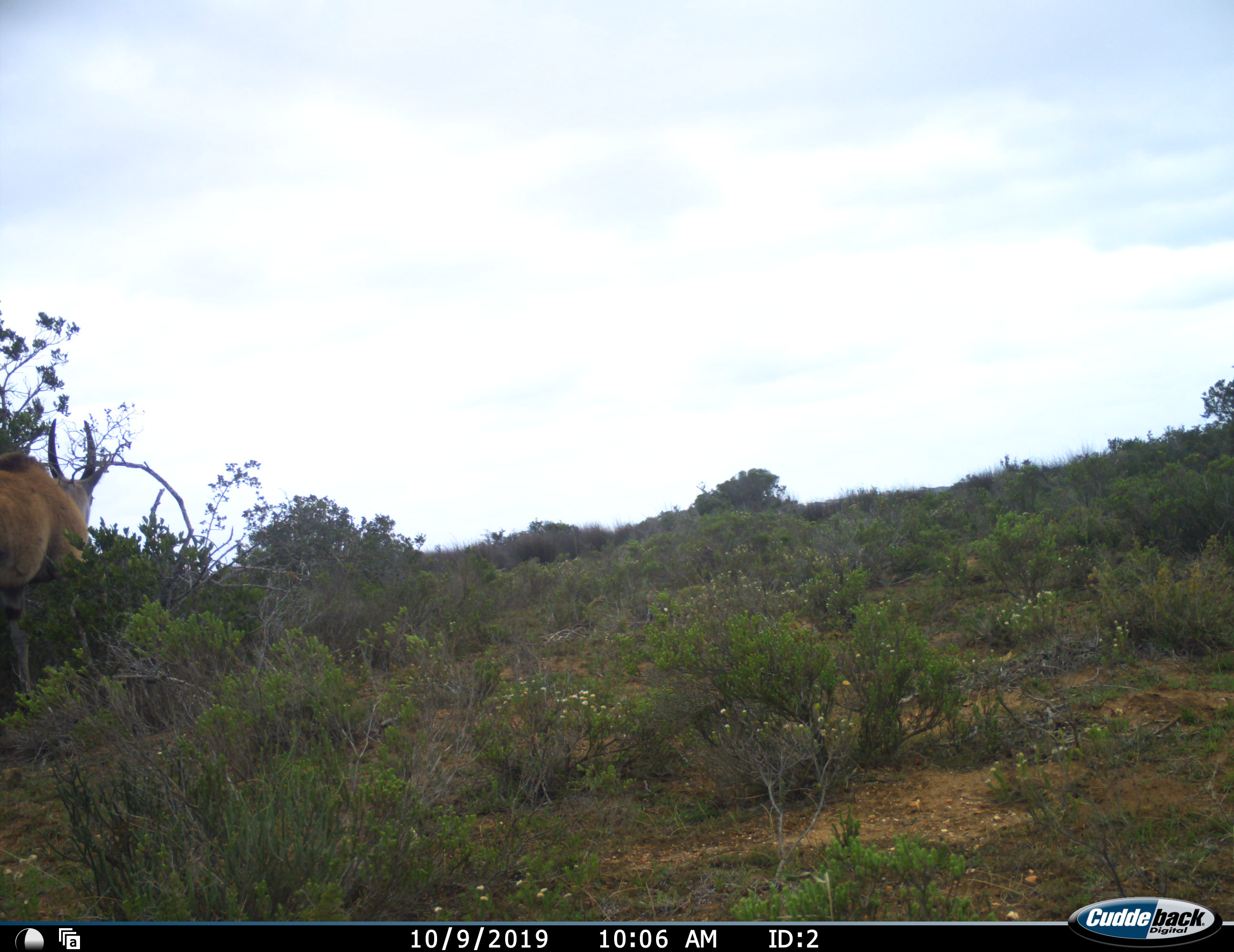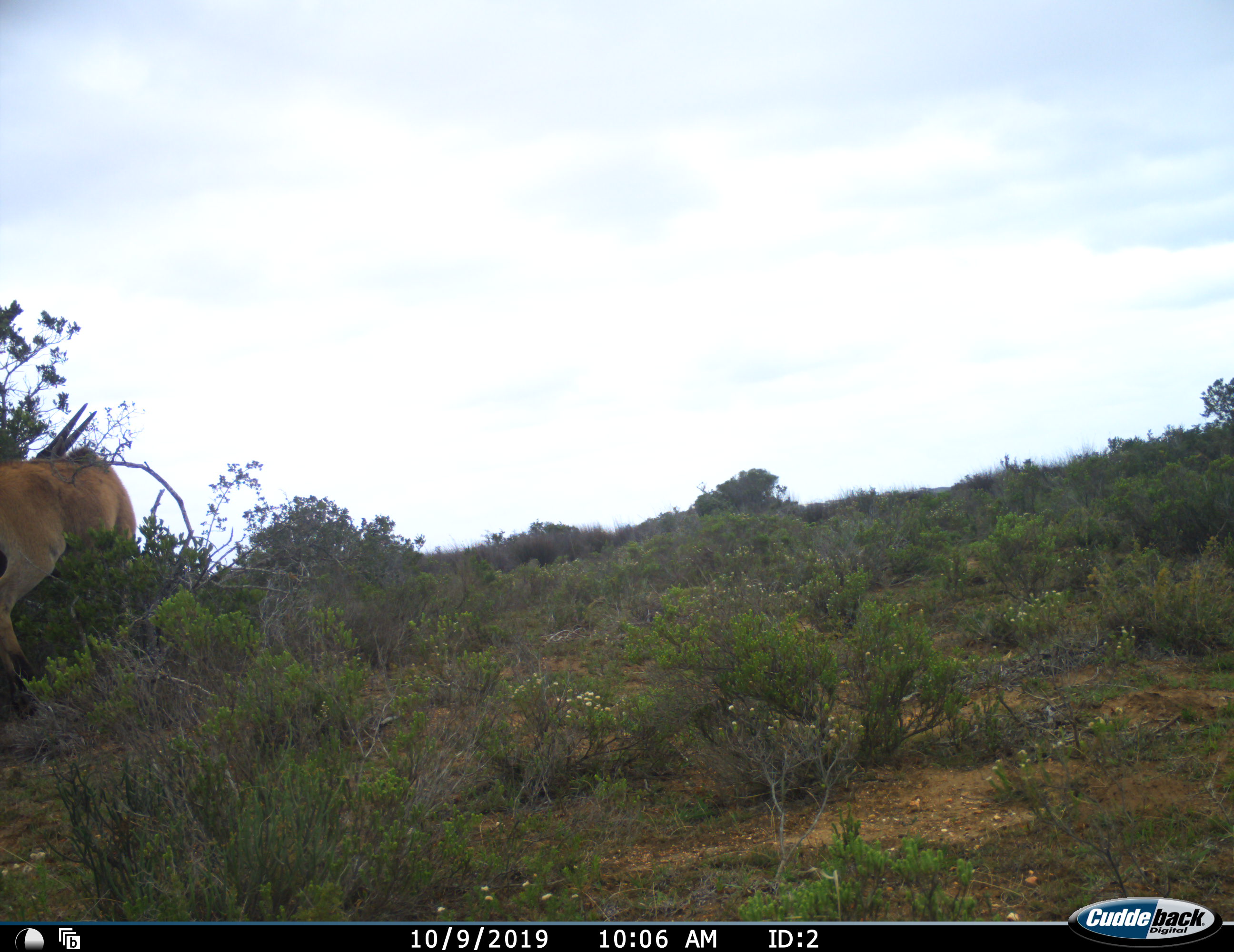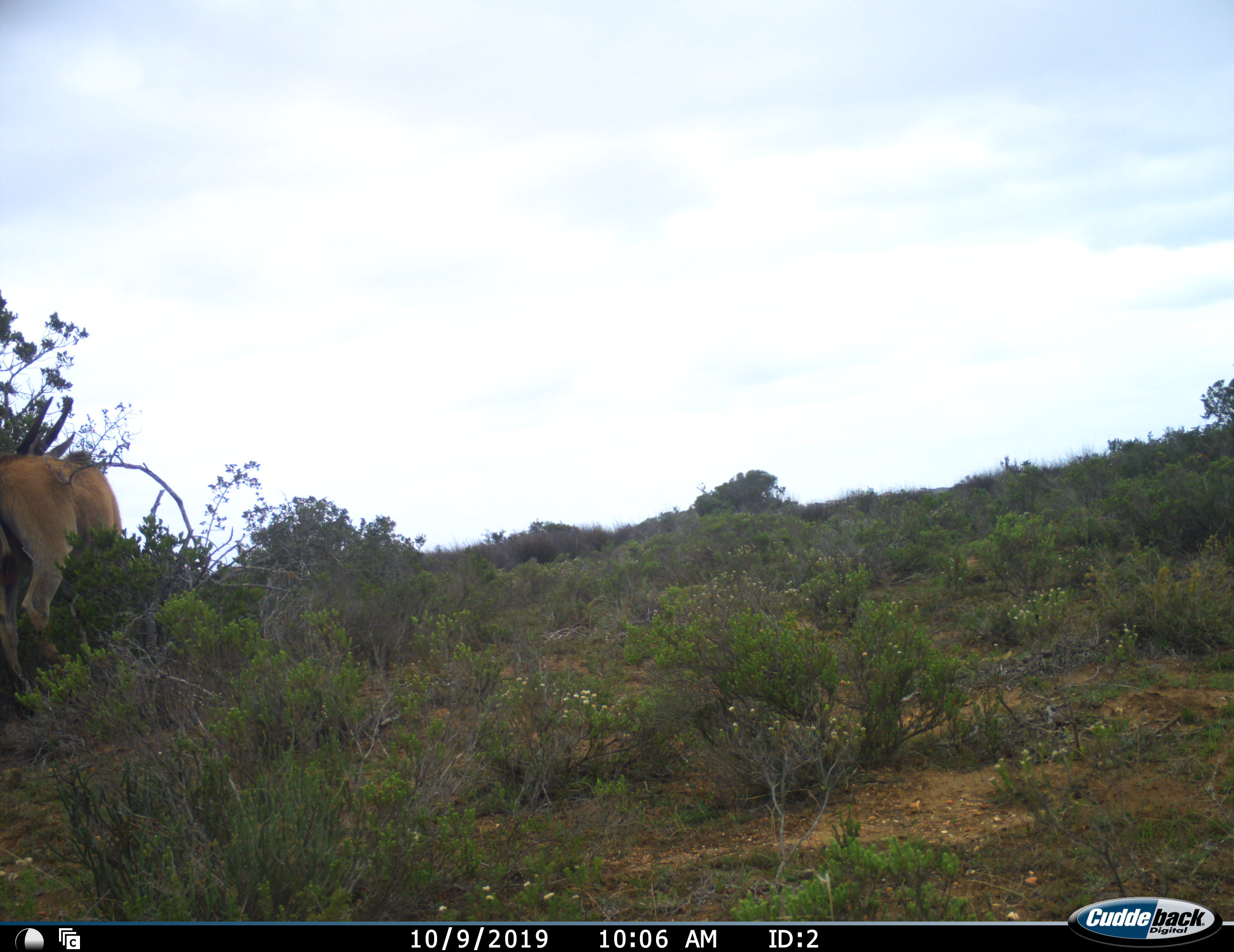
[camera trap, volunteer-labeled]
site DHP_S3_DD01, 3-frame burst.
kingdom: Animalia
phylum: Chordata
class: Mammalia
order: Artiodactyla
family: Bovidae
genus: Tragelaphus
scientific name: Tragelaphus oryx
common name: eland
Eland (Tragelaphus oryx), count 1. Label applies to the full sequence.